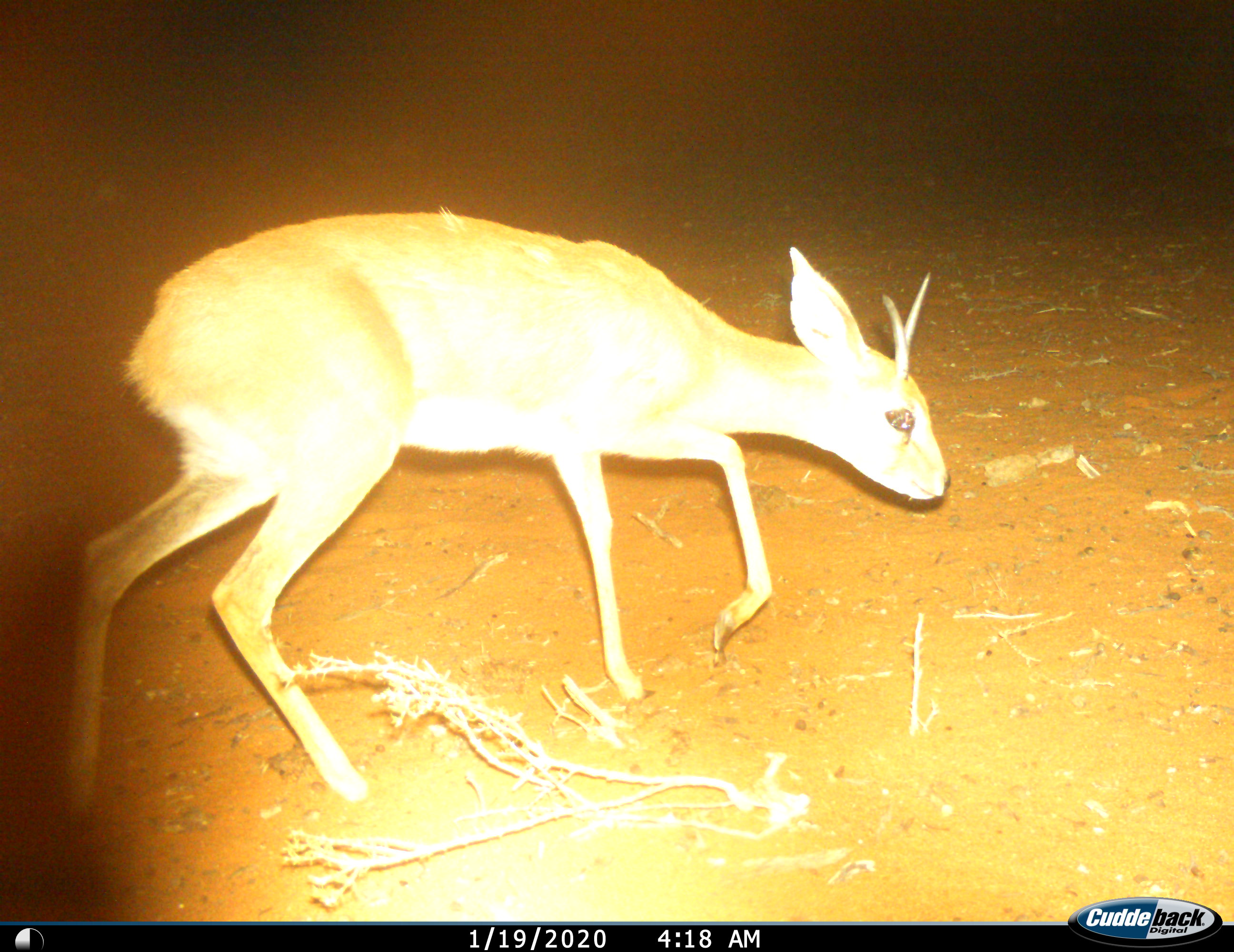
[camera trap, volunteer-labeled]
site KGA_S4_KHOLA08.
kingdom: Animalia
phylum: Chordata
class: Mammalia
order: Artiodactyla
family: Bovidae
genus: Raphicerus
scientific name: Raphicerus campestris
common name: steenbok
Steenbok (Raphicerus campestris), count 1. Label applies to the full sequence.